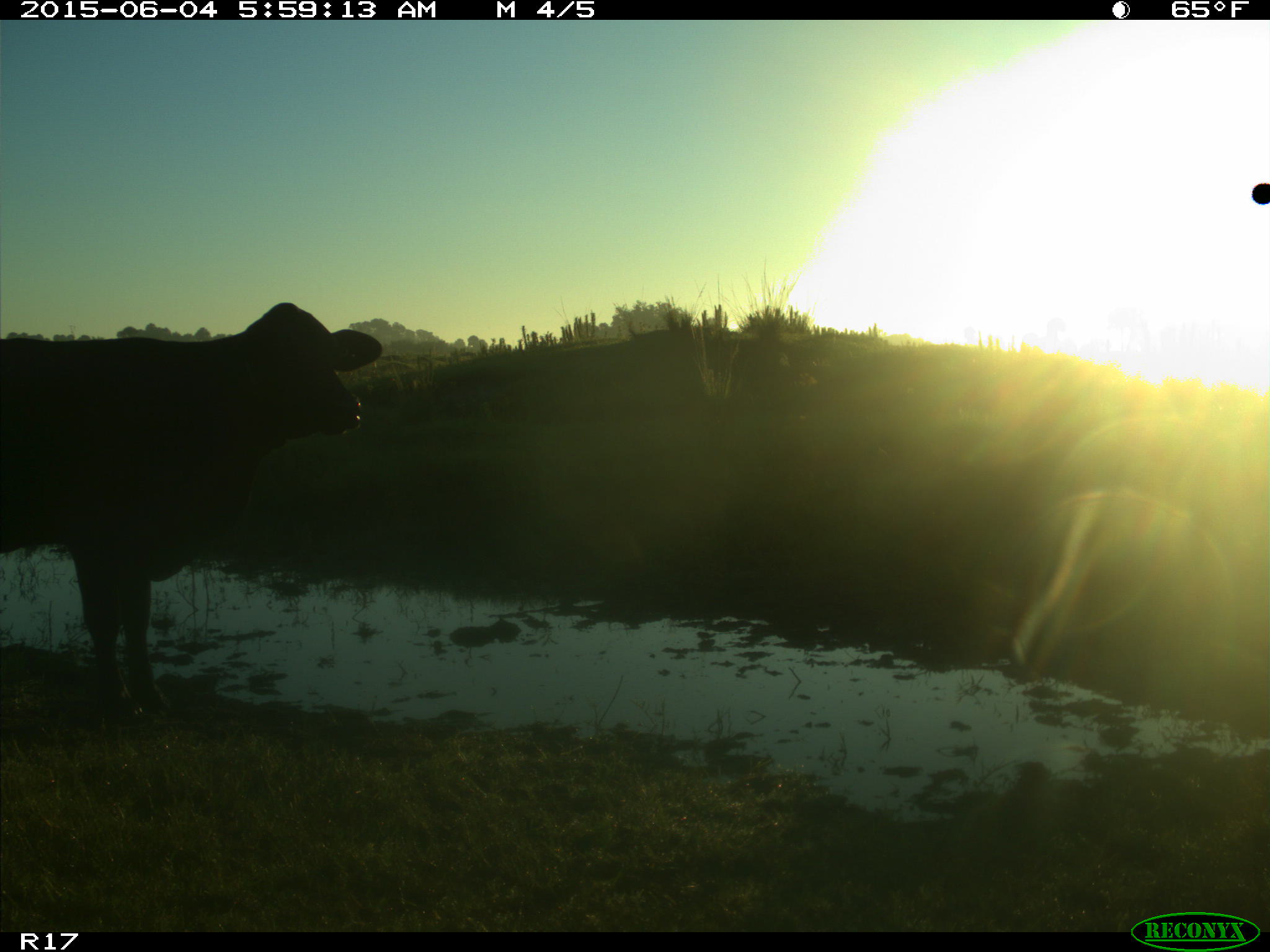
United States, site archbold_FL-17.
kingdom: Animalia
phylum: Chordata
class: Mammalia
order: Artiodactyla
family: Bovidae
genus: Bos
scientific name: Bos taurus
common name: domestic cow